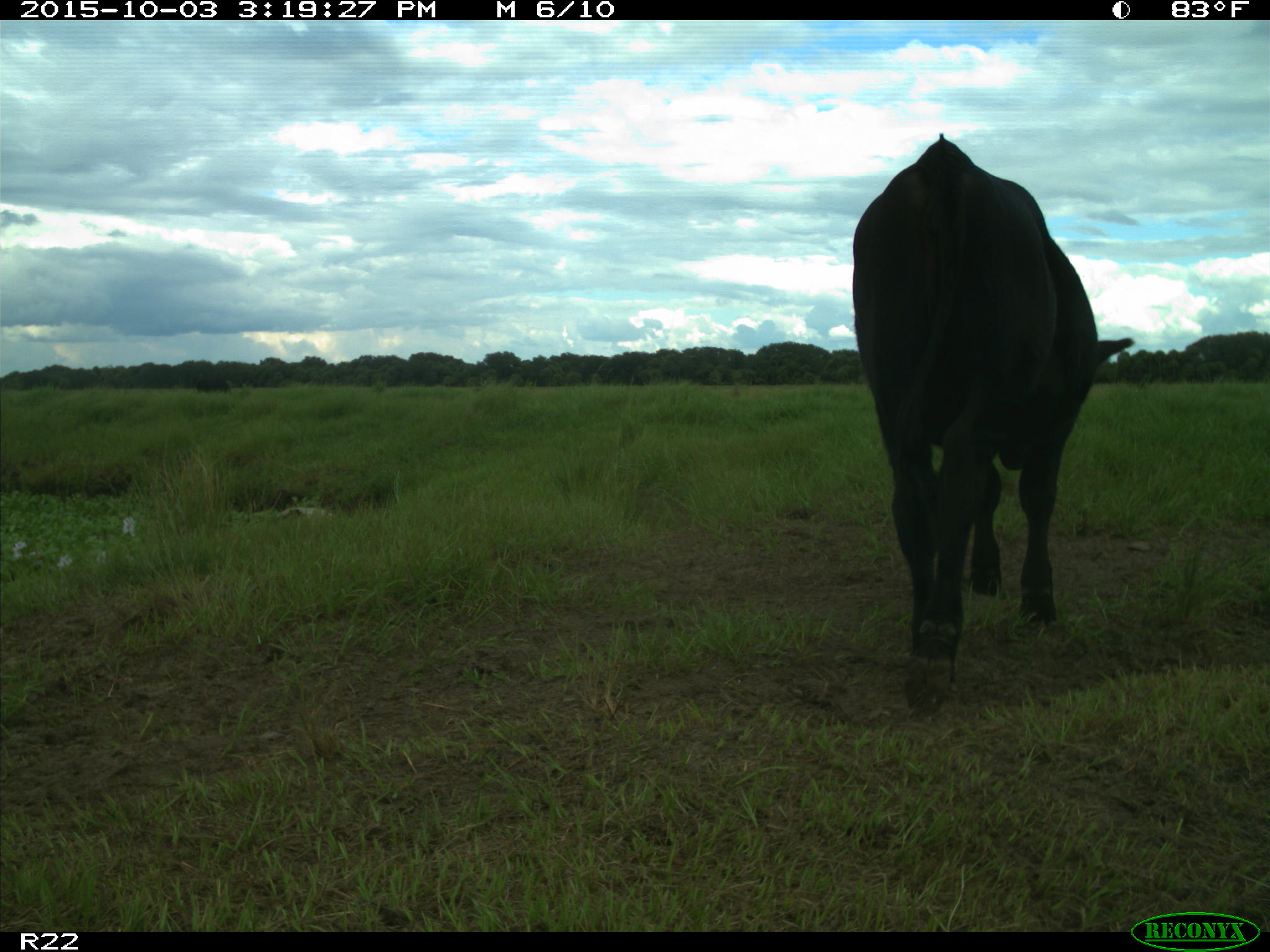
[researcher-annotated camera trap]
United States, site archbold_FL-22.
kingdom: Animalia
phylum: Chordata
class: Mammalia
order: Artiodactyla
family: Bovidae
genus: Bos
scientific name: Bos taurus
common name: domestic cow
Bos taurus (domestic cow).